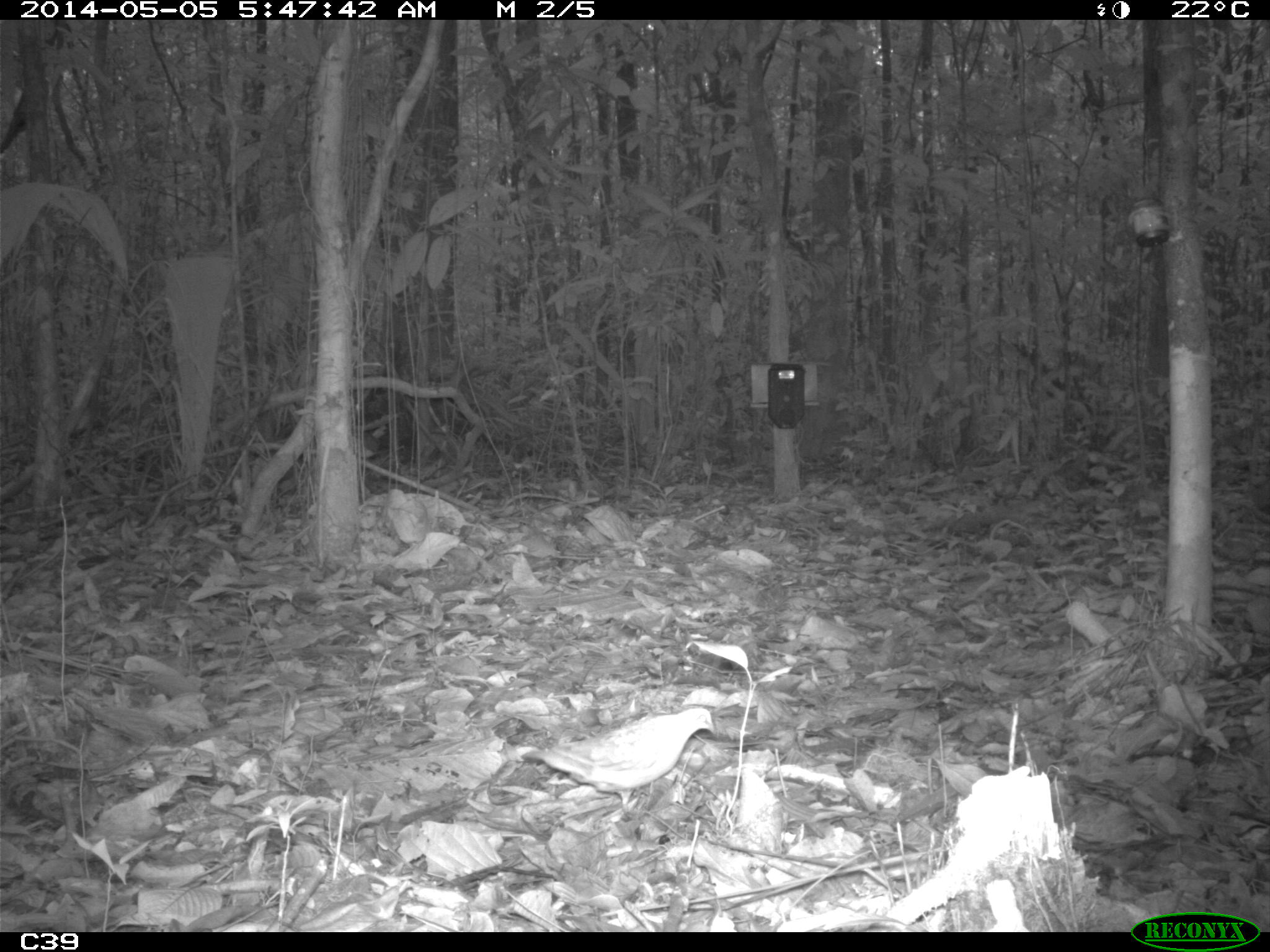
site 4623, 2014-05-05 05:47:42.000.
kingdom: Animalia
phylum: Chordata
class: Aves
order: Columbiformes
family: Columbidae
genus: Geotrygon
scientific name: Geotrygon montana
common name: ruddy quail-dove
Geotrygon montana (ruddy quail-dove), count 1, age adult.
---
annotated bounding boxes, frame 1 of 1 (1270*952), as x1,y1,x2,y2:
geotrygon montana: 522,706,713,812